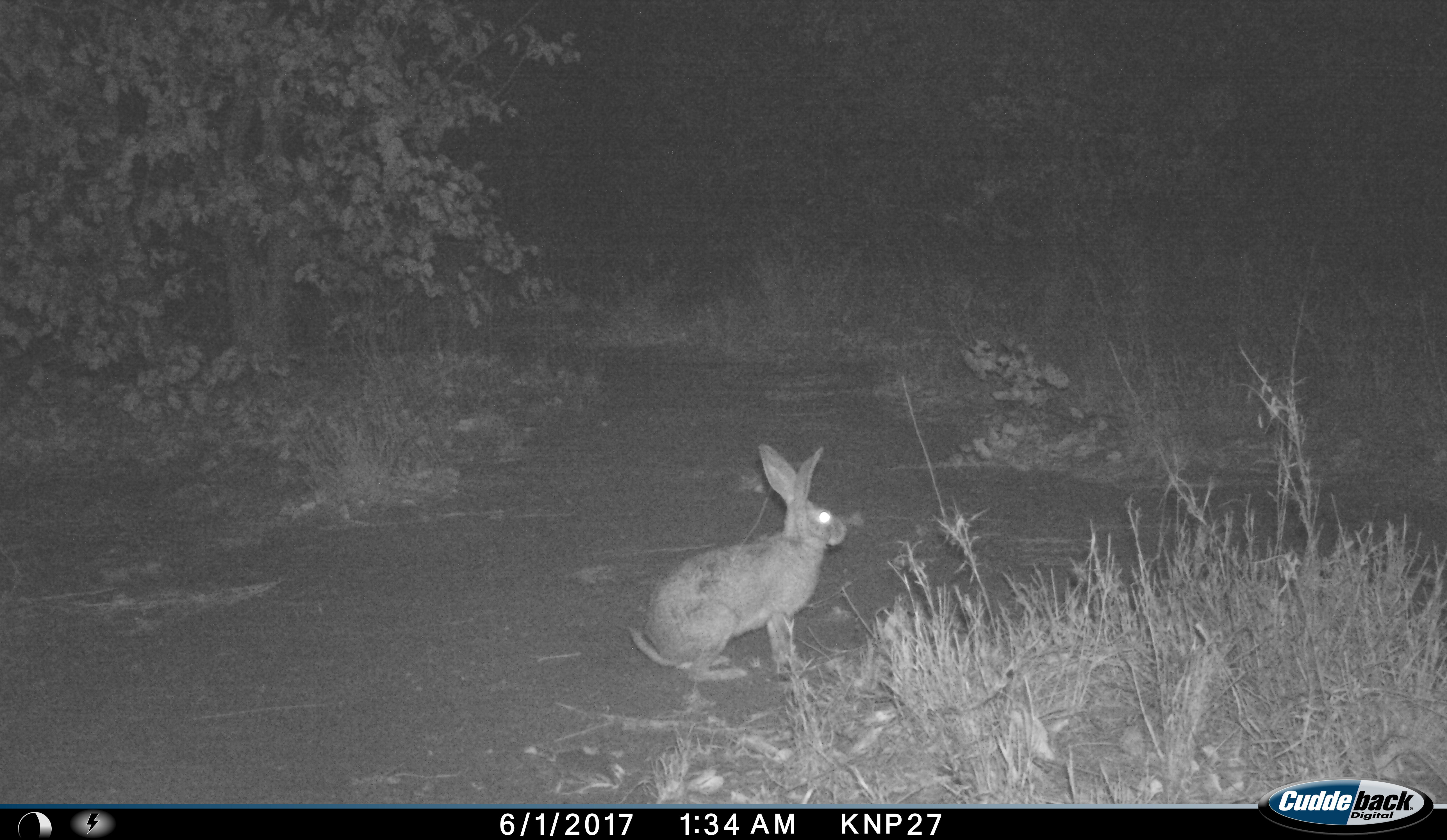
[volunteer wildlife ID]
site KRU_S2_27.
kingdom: Animalia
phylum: Chordata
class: Mammalia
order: Lagomorpha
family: Leporidae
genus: Lepus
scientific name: Lepus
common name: hare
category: hareunknown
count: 1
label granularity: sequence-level